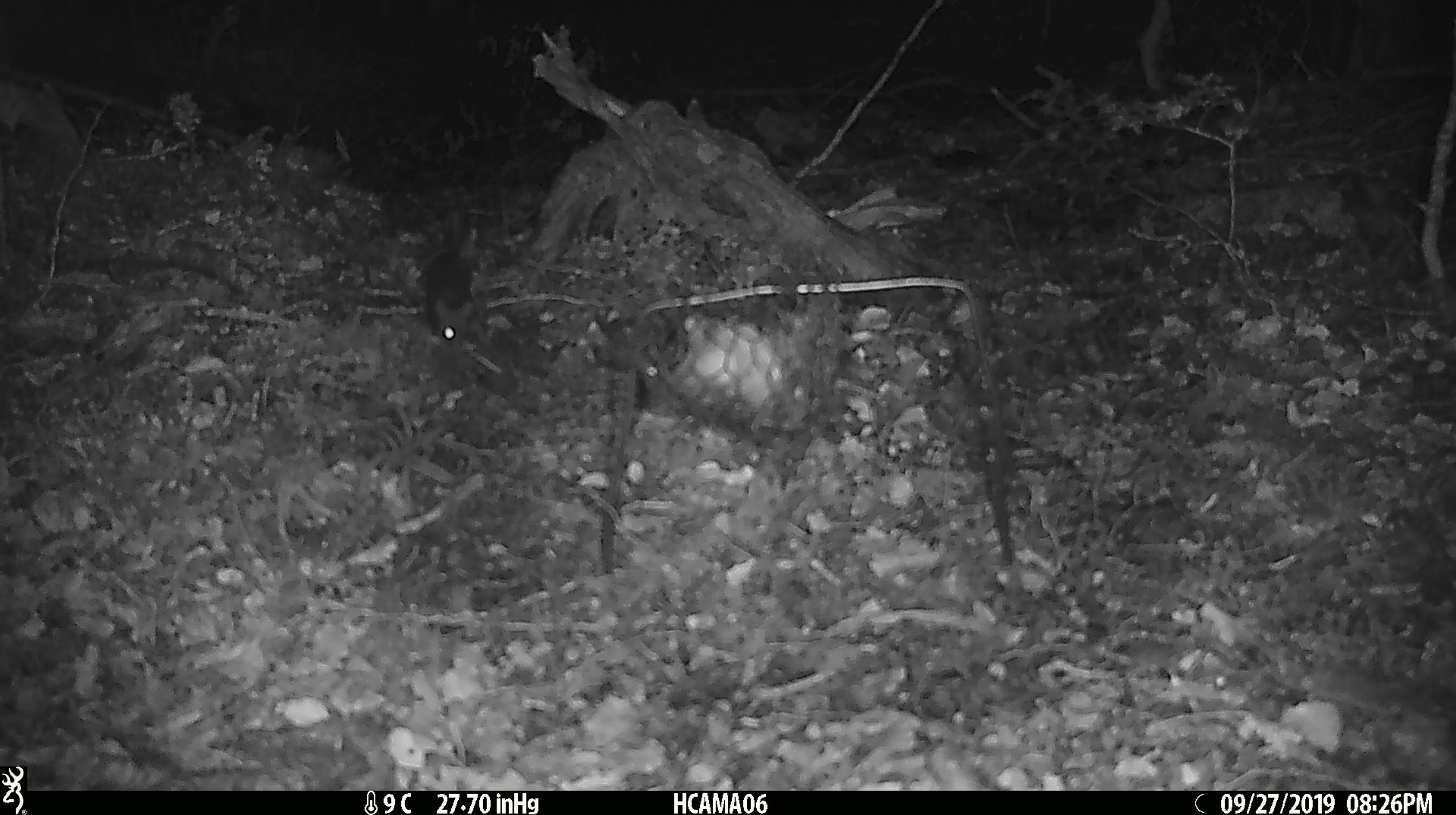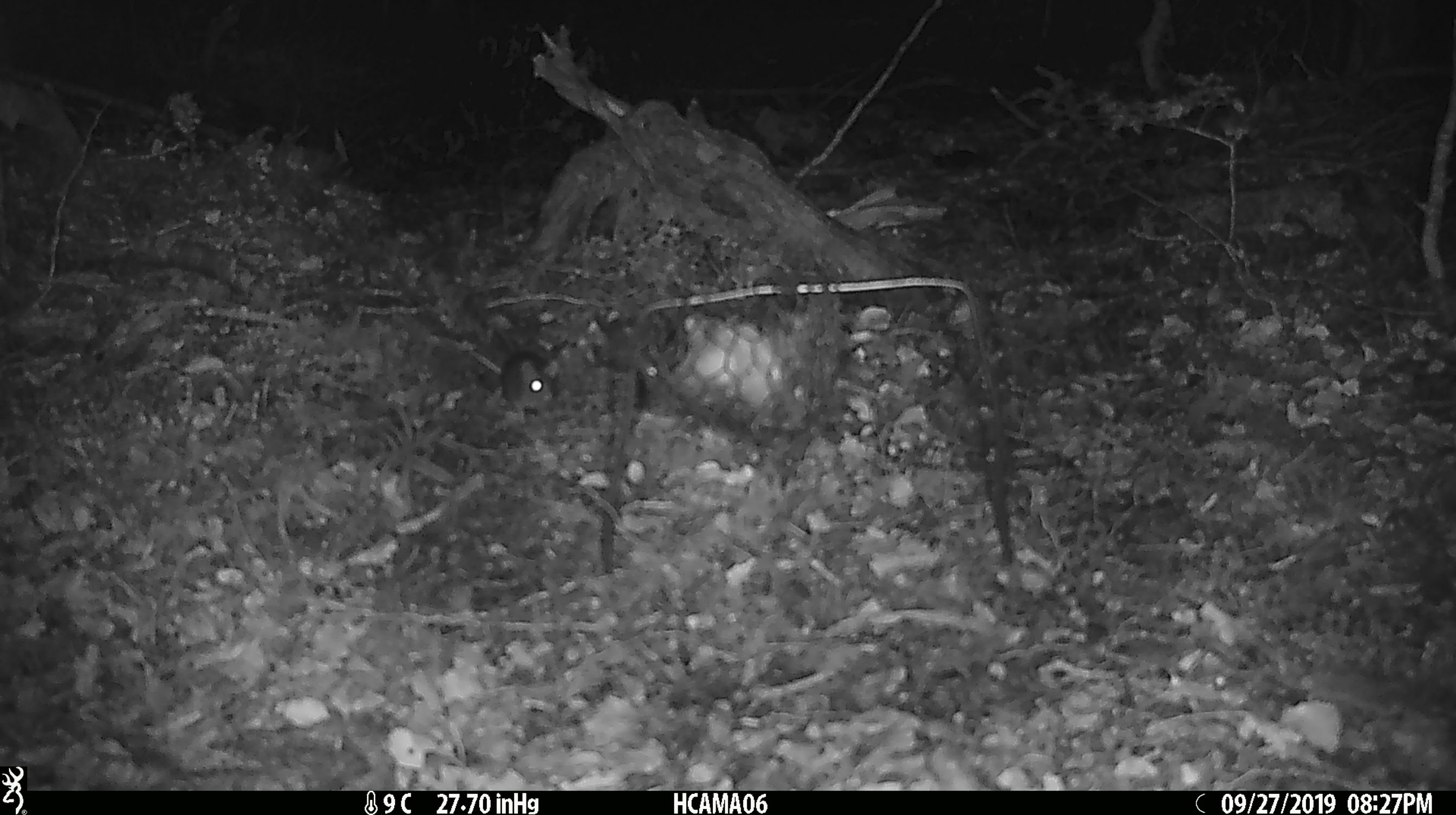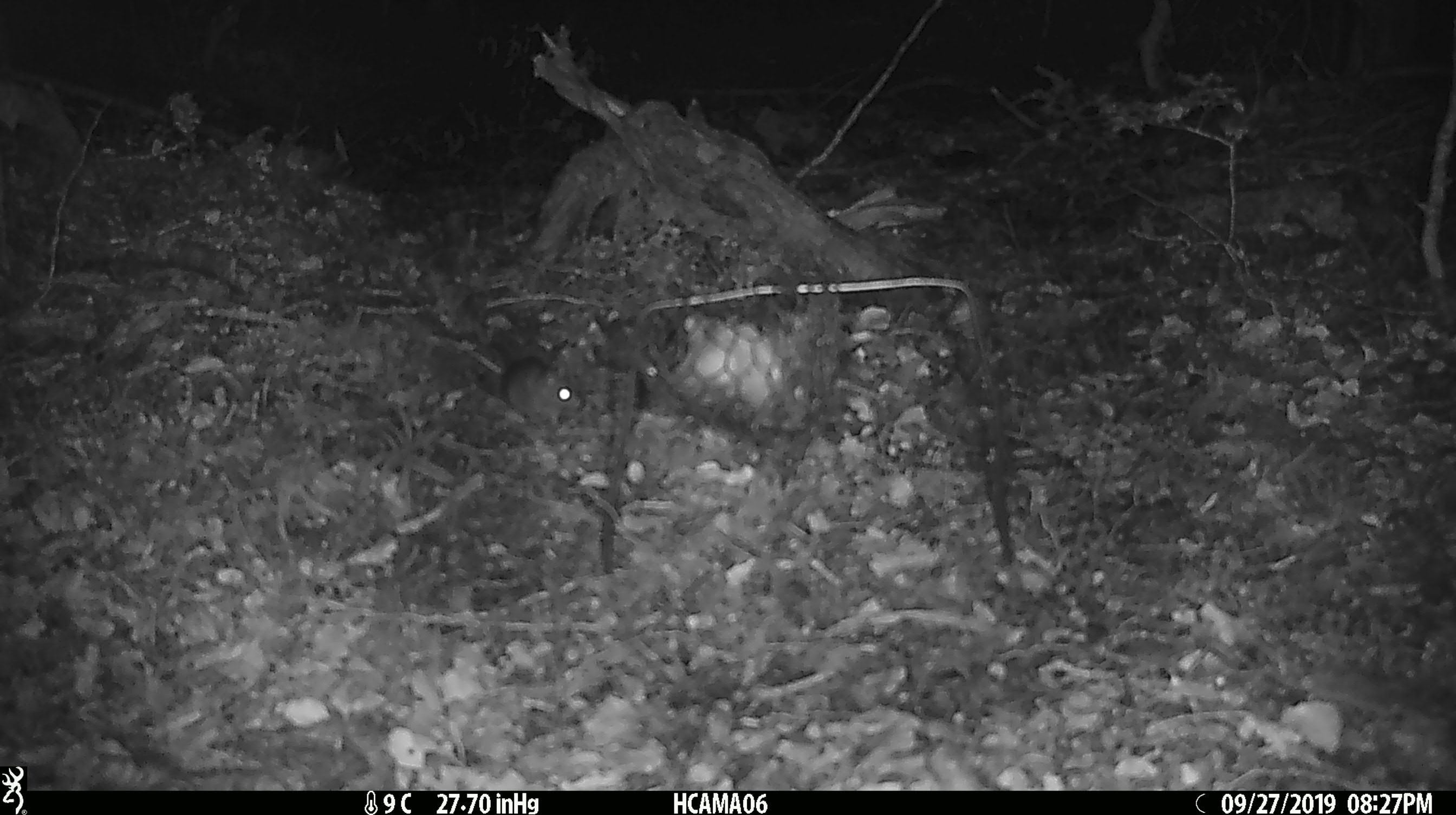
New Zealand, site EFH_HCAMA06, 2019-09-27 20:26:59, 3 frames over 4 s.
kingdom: Animalia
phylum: Chordata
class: Mammalia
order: Rodentia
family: Muridae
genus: Mus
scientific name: Mus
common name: mouse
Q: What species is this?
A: Mouse (Mus).